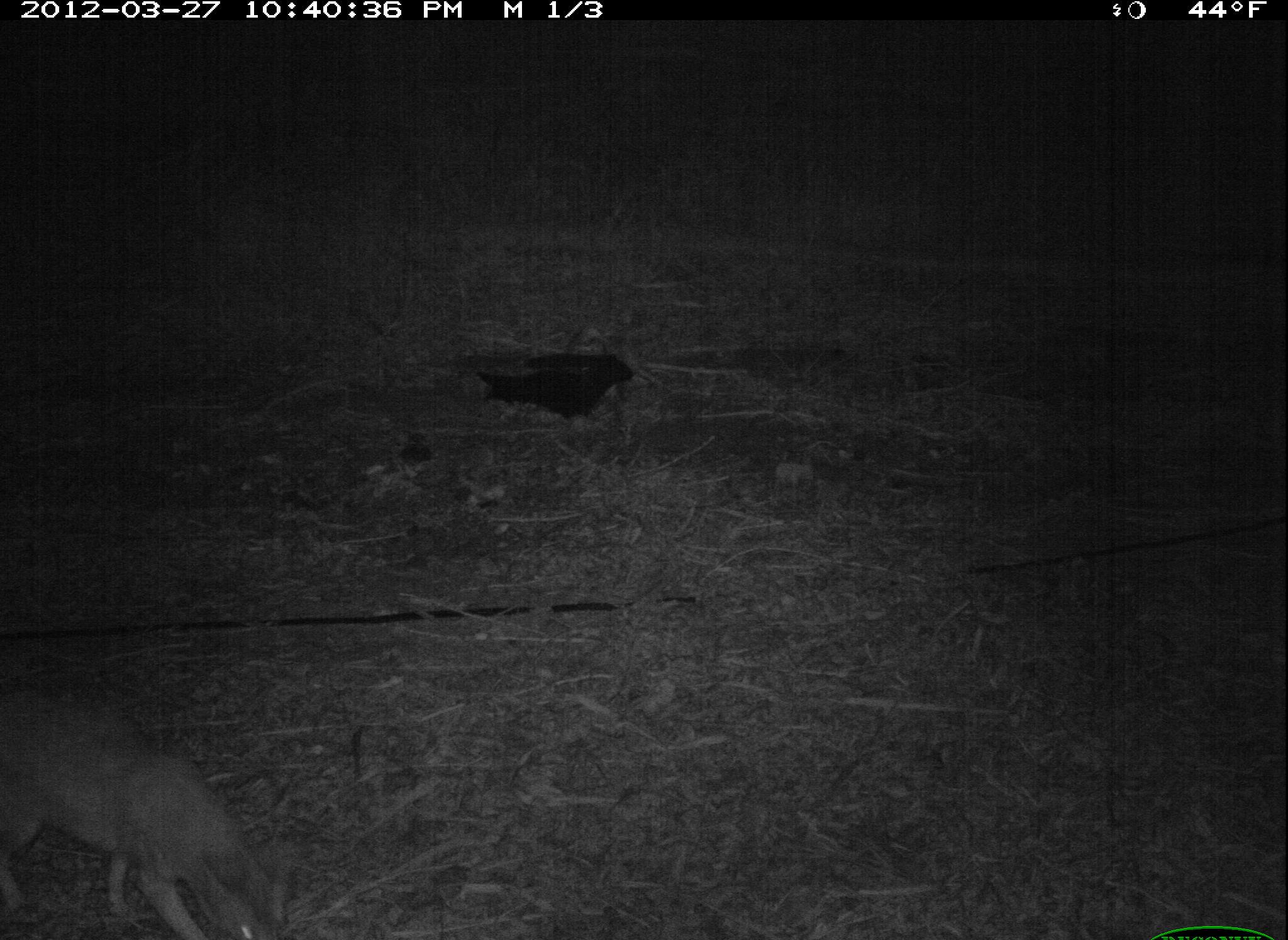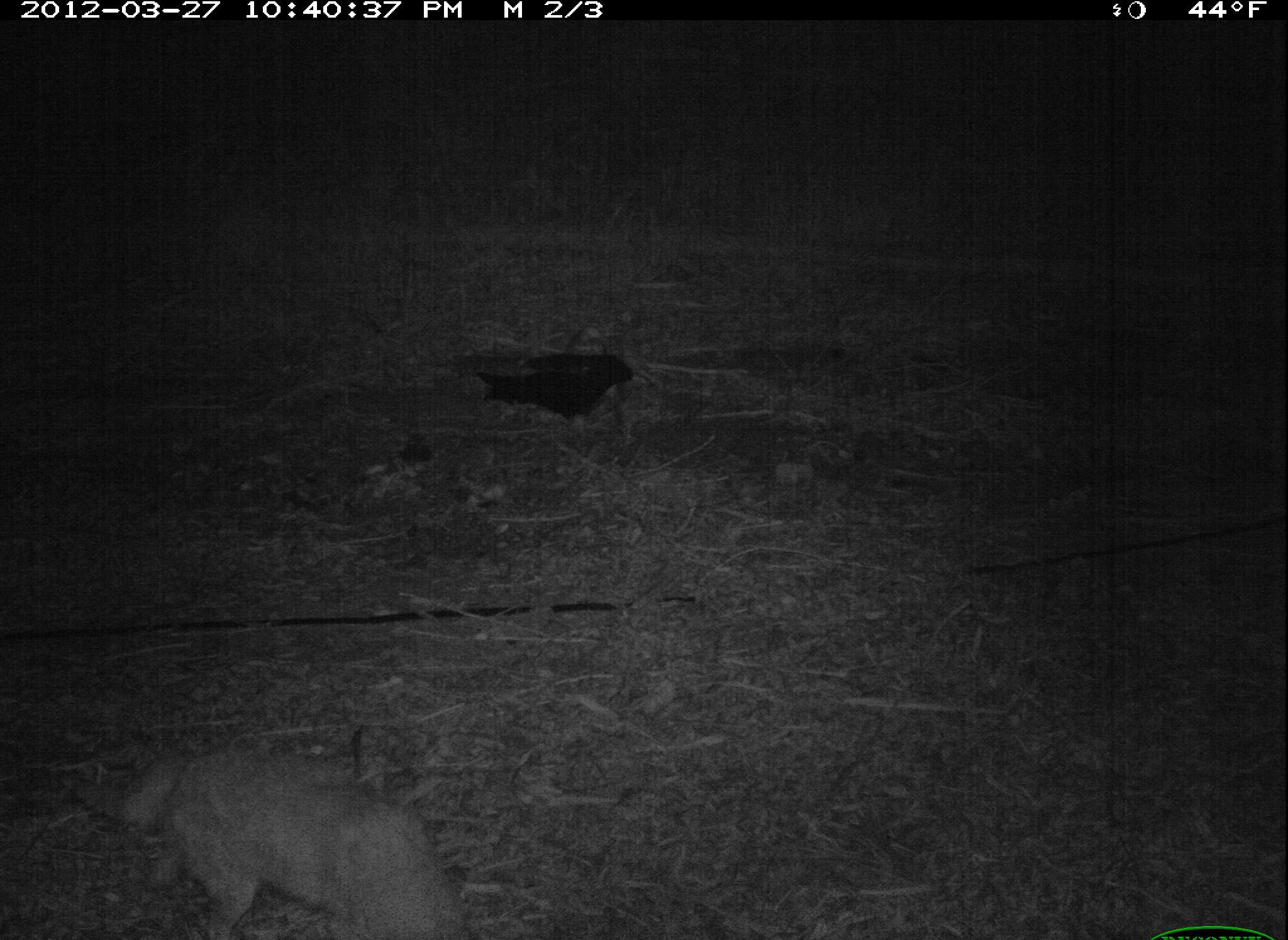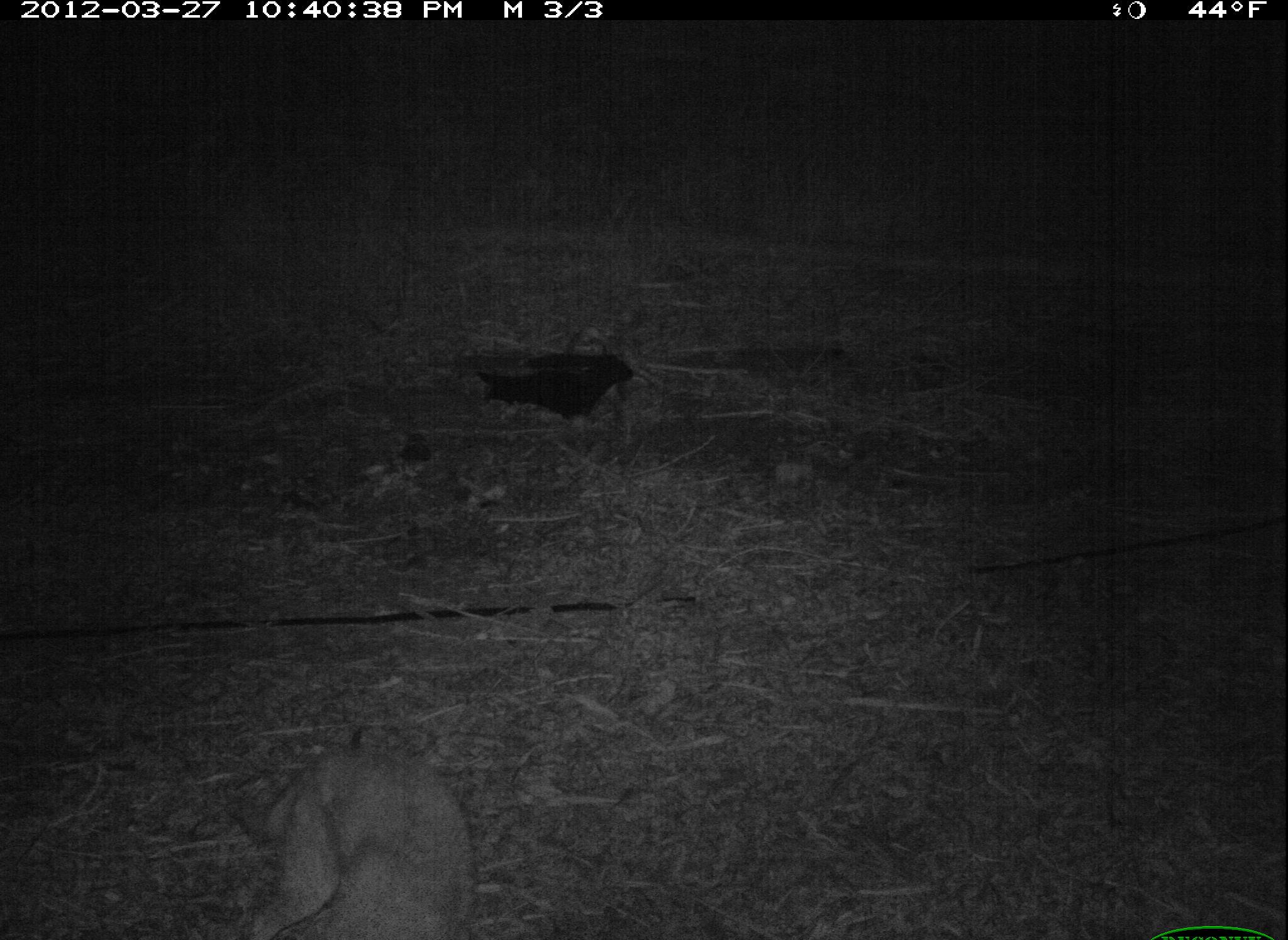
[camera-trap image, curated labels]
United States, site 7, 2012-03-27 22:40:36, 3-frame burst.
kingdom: Animalia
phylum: Chordata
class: Mammalia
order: Carnivora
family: Canidae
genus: Canis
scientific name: Canis latrans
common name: coyote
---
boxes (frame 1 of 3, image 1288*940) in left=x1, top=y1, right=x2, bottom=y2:
coyote: left=2, top=680, right=333, bottom=936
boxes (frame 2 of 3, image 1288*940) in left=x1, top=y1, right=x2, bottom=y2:
coyote: left=111, top=734, right=470, bottom=937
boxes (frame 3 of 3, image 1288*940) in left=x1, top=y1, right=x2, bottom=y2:
coyote: left=227, top=746, right=486, bottom=933